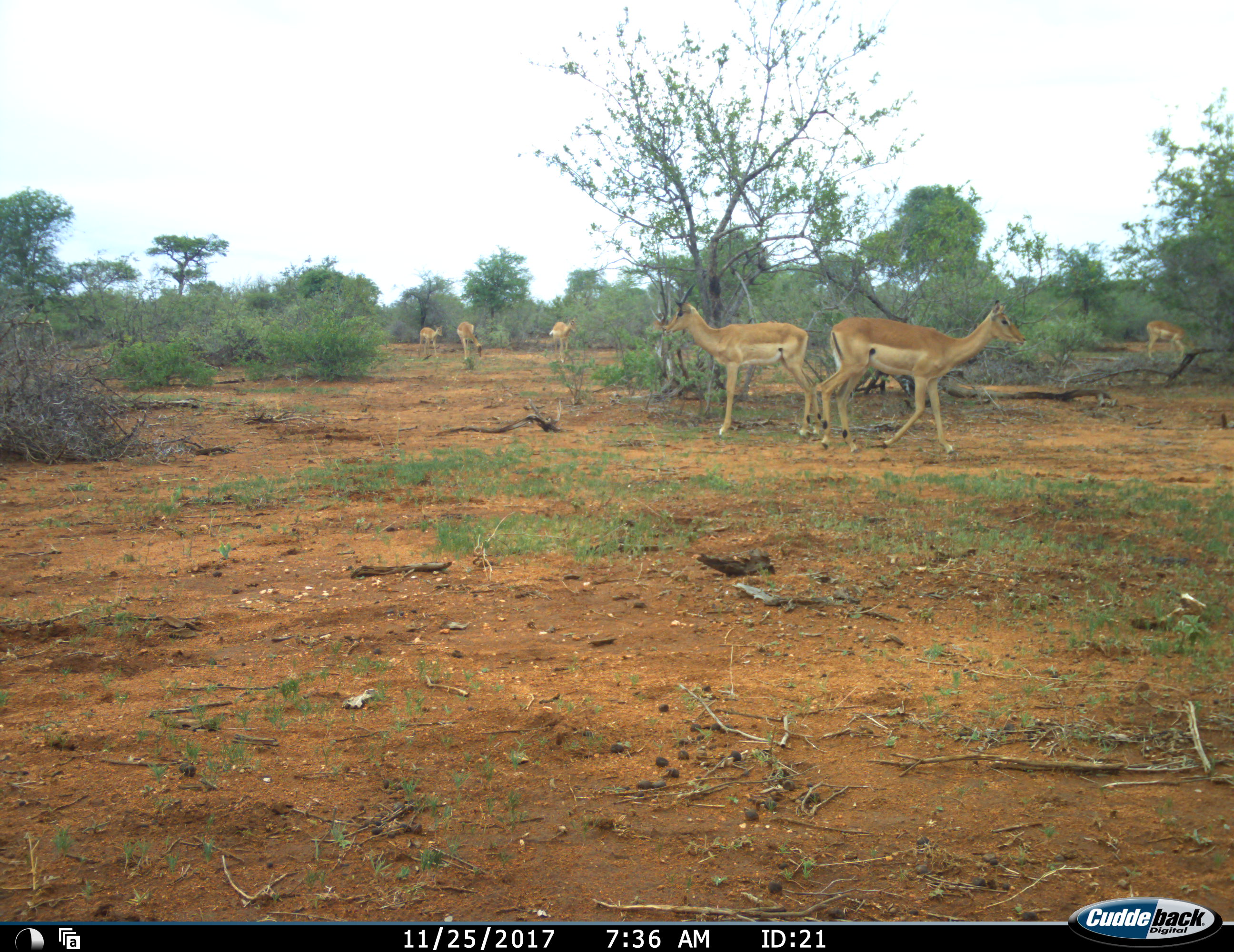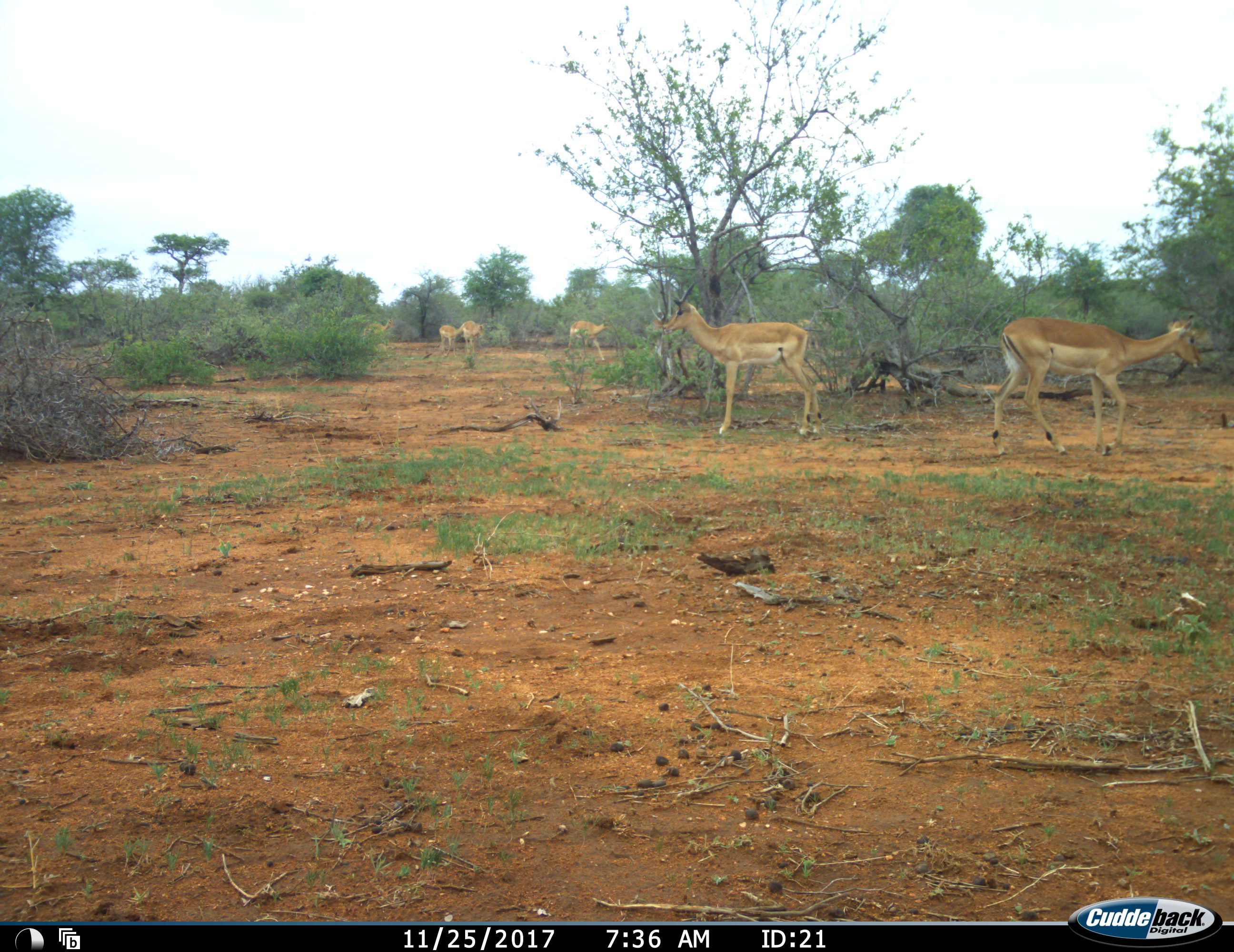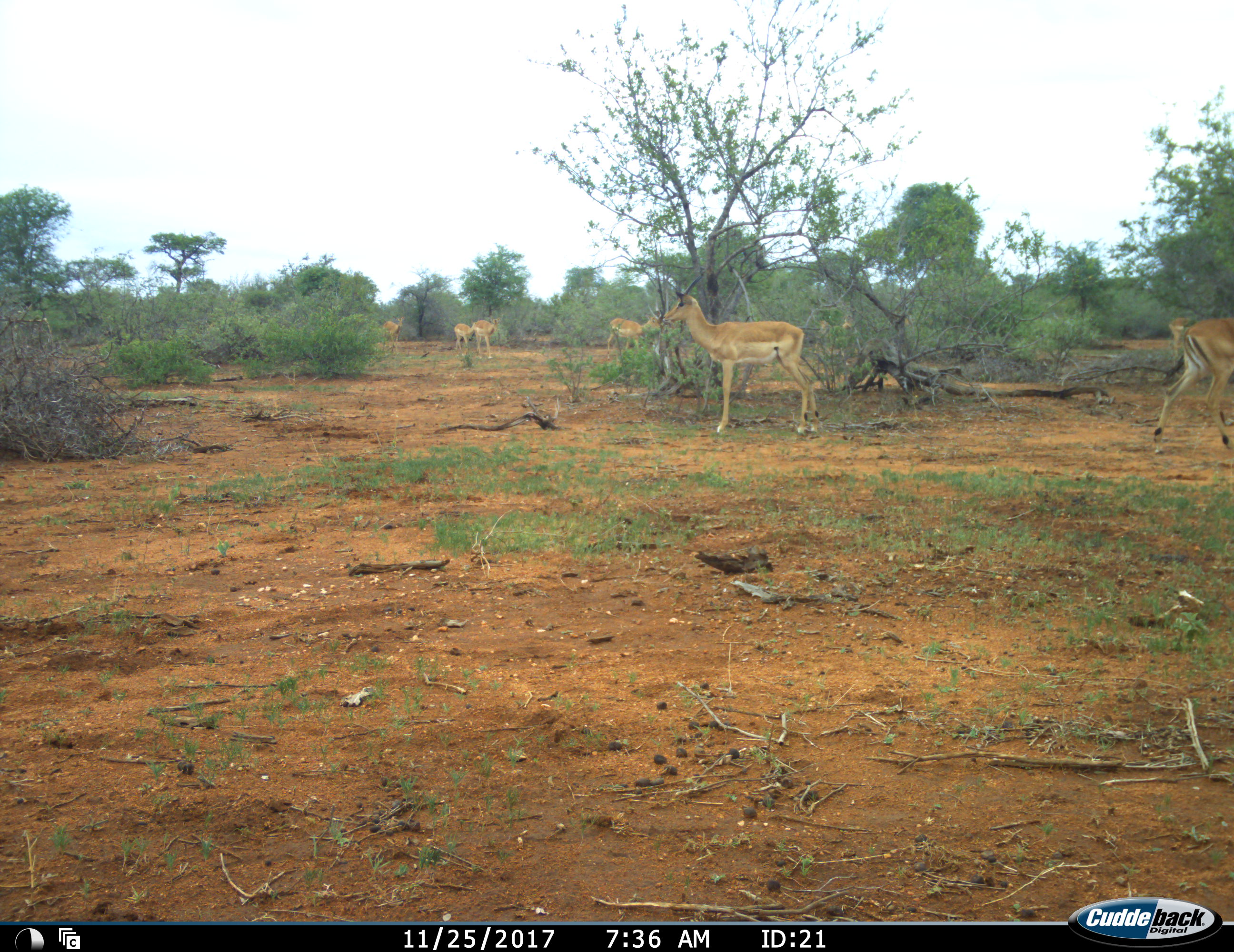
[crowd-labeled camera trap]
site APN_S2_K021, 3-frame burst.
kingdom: Animalia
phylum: Chordata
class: Mammalia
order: Artiodactyla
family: Bovidae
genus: Aepyceros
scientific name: Aepyceros melampus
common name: impala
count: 7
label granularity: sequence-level